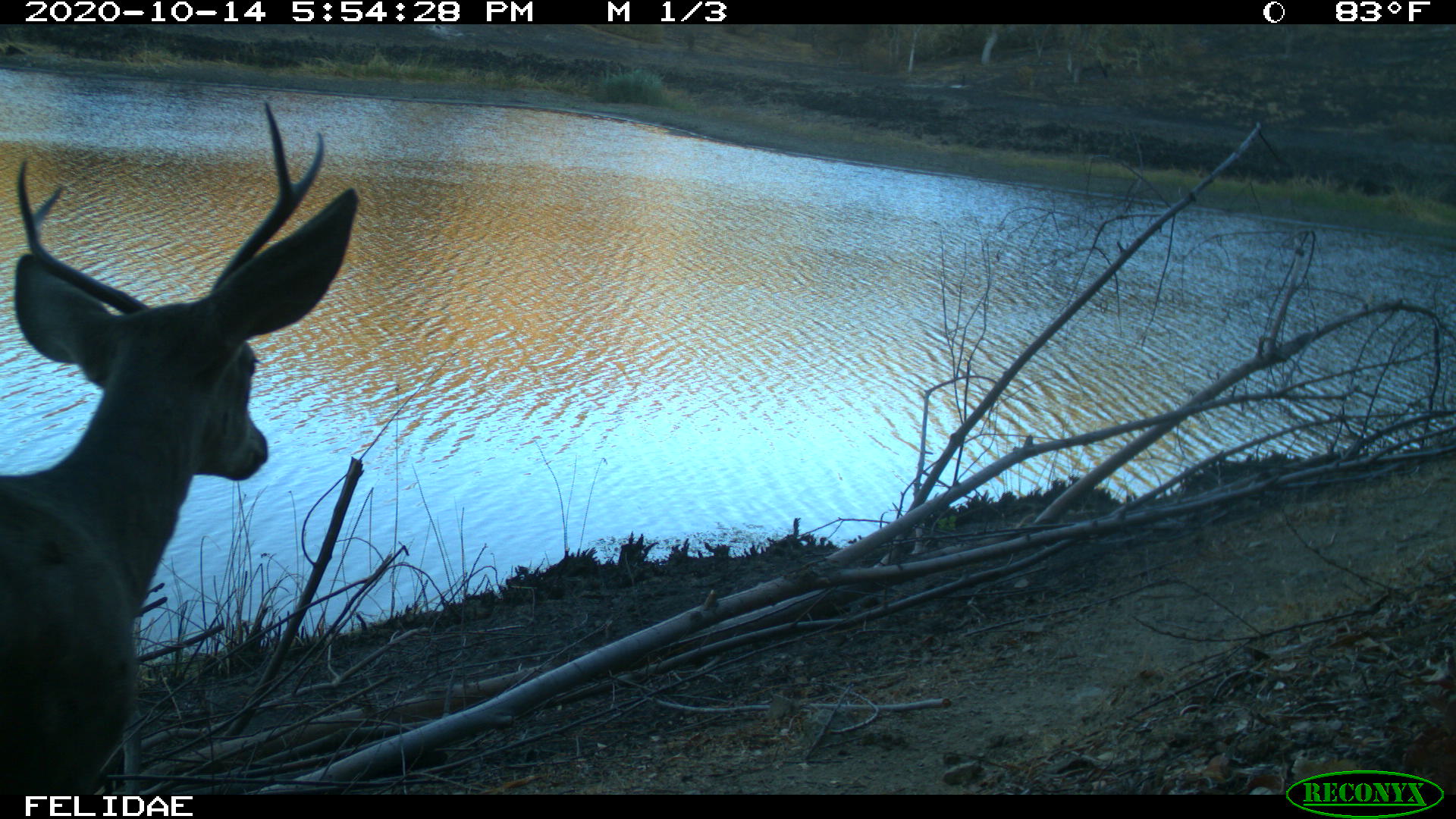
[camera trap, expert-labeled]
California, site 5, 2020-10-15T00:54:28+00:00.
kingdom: Animalia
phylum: Chordata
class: Mammalia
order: Artiodactyla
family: Cervidae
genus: Odocoileus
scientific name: Odocoileus hemionus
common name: mule deer